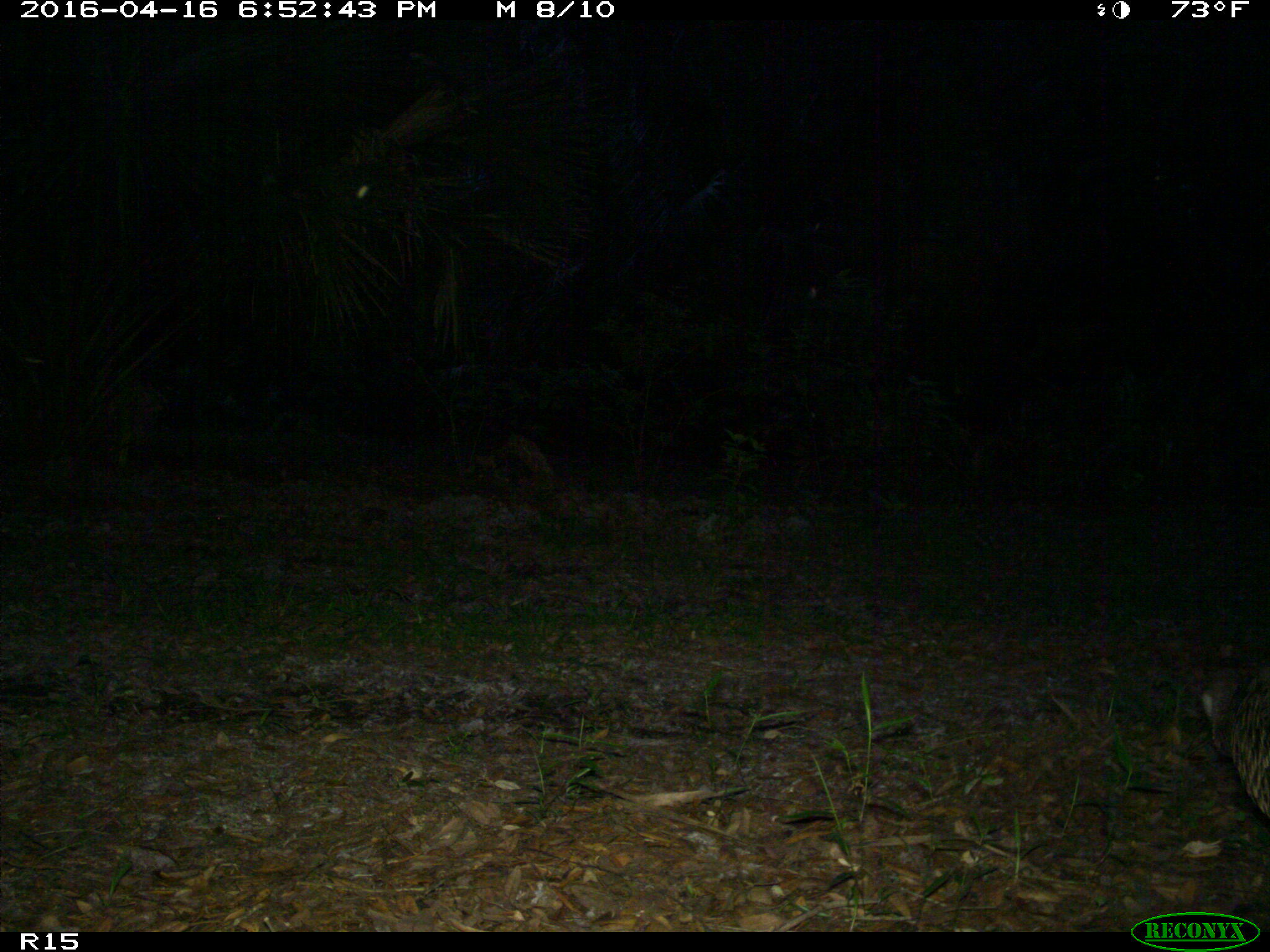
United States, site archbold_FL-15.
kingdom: Animalia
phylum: Chordata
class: Aves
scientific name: Aves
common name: birds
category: unidentified bird